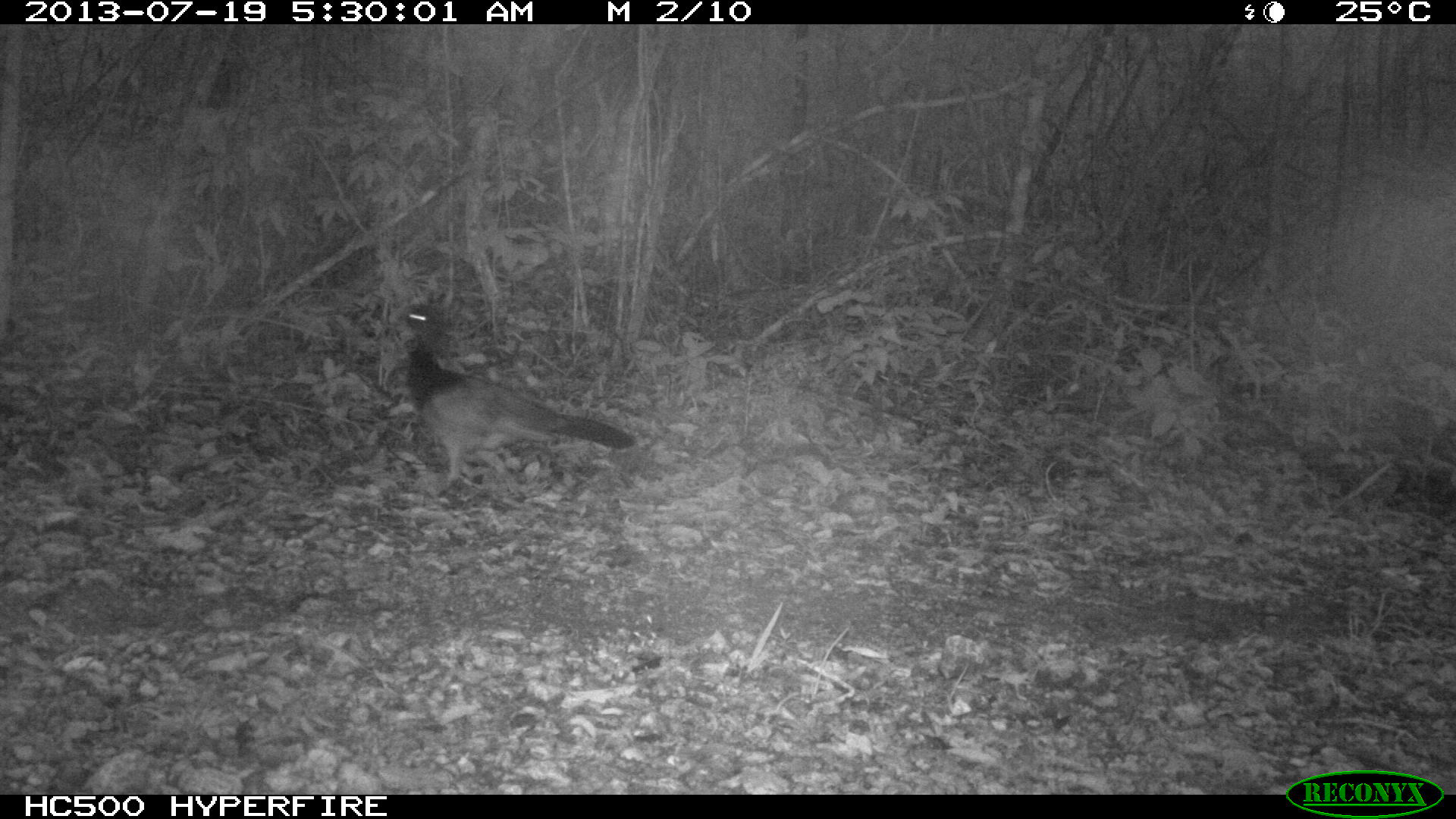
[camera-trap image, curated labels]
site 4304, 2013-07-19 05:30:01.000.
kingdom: Animalia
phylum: Chordata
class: Aves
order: Galliformes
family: Cracidae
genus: Crax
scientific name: Crax rubra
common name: great curassow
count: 1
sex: female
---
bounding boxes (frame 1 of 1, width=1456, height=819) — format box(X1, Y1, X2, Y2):
crax rubra: box(390, 304, 635, 498)